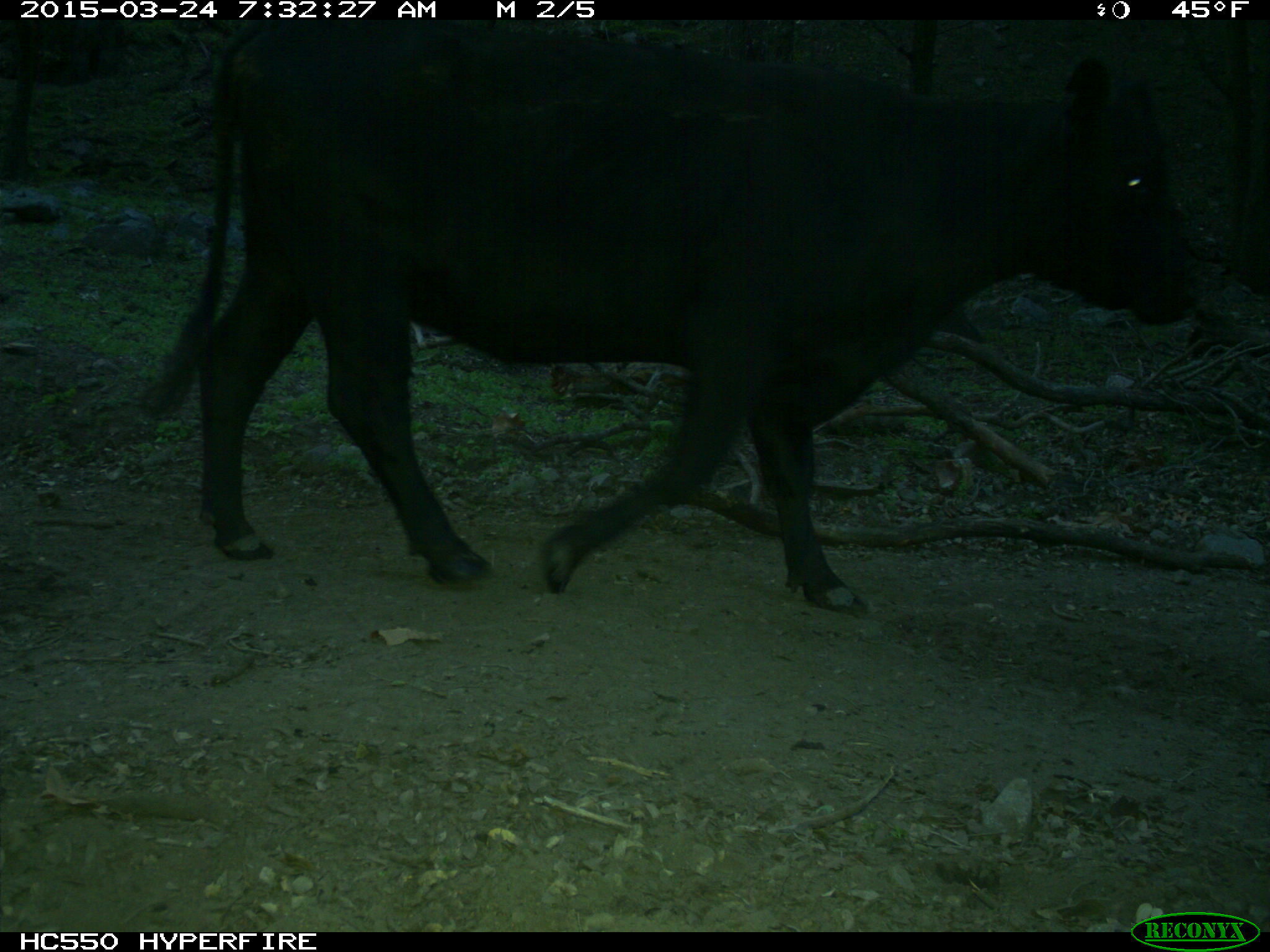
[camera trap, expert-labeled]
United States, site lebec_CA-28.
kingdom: Animalia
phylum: Chordata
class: Mammalia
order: Artiodactyla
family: Bovidae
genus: Bos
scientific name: Bos taurus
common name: domestic cow